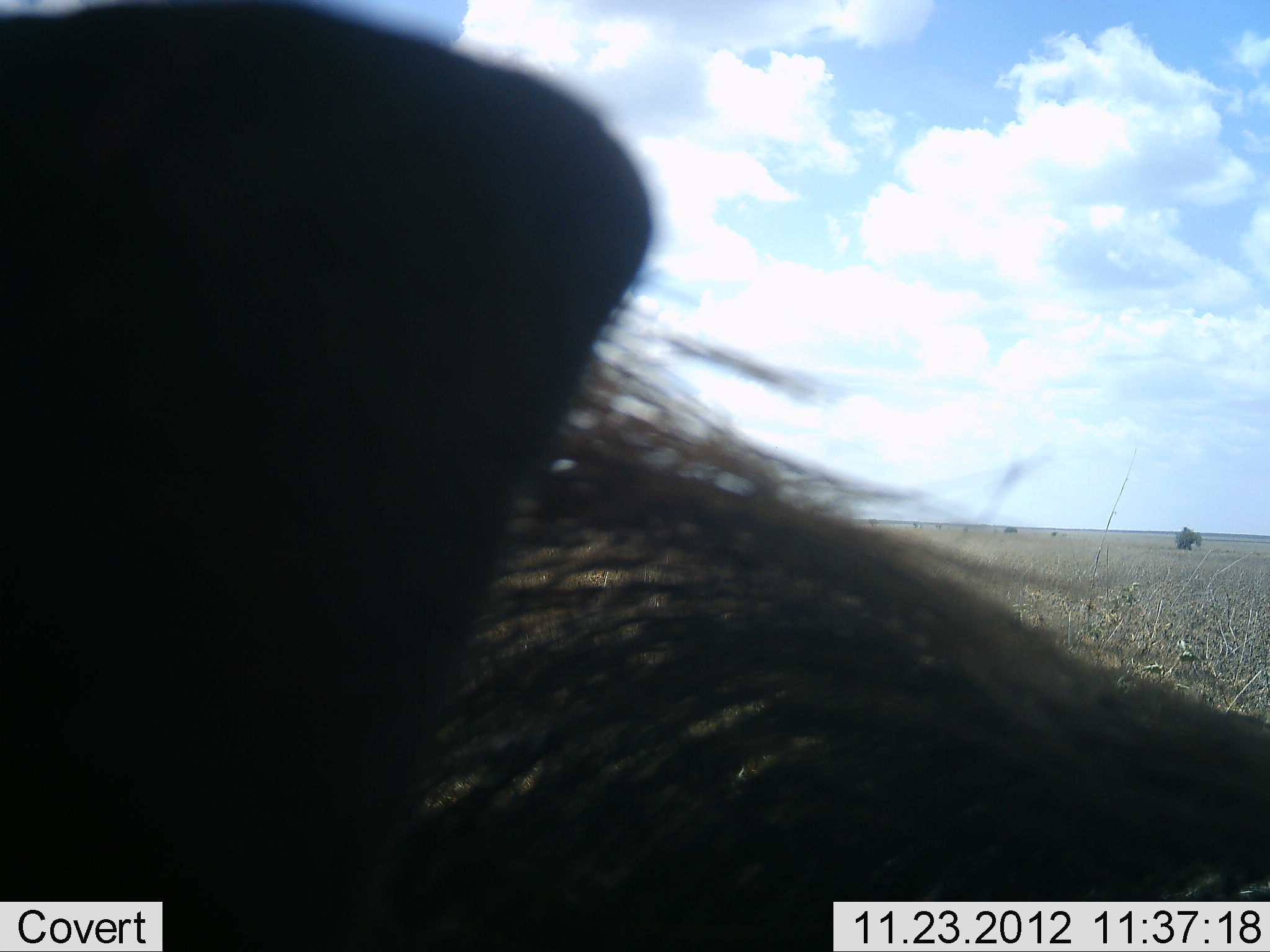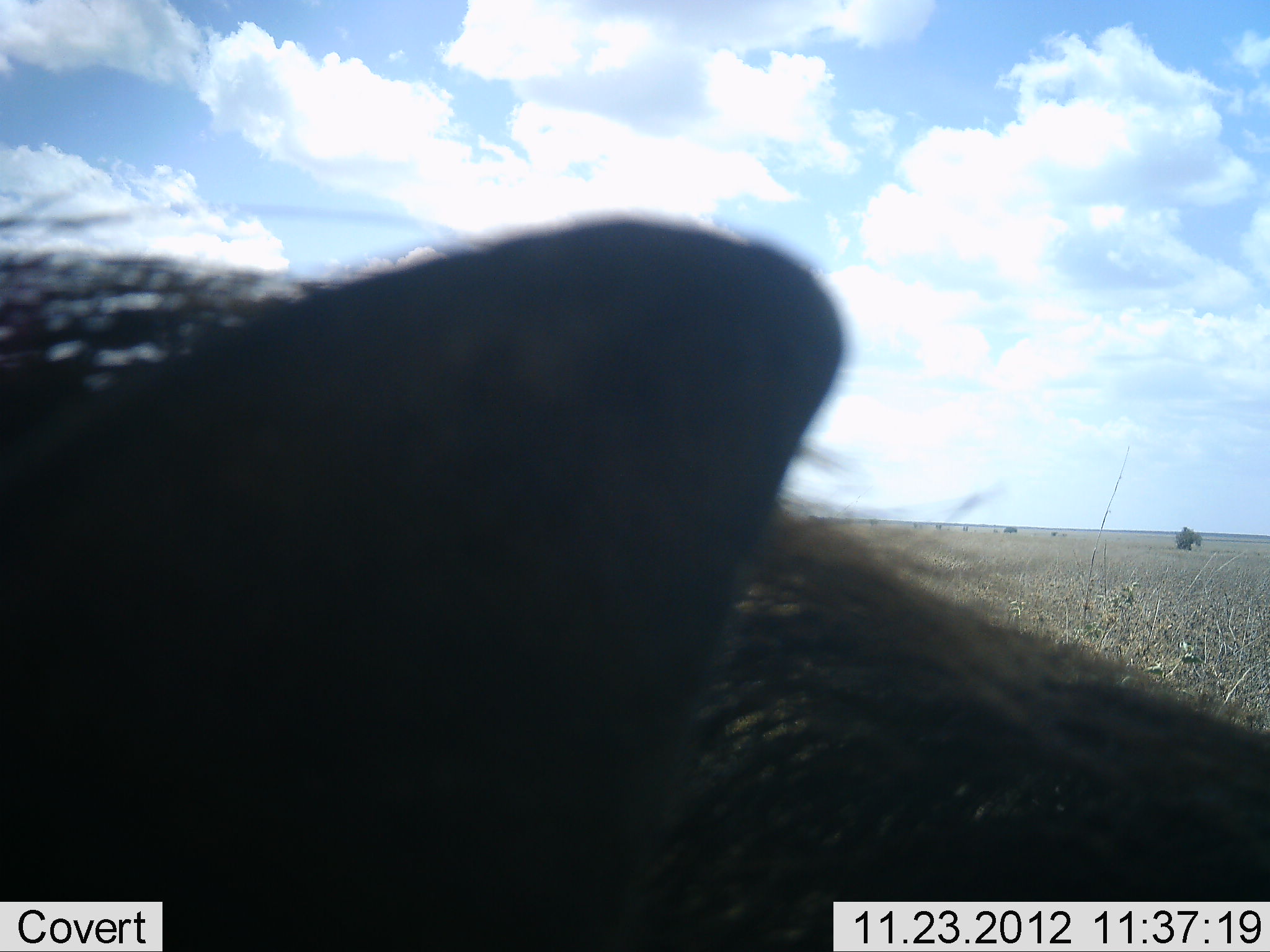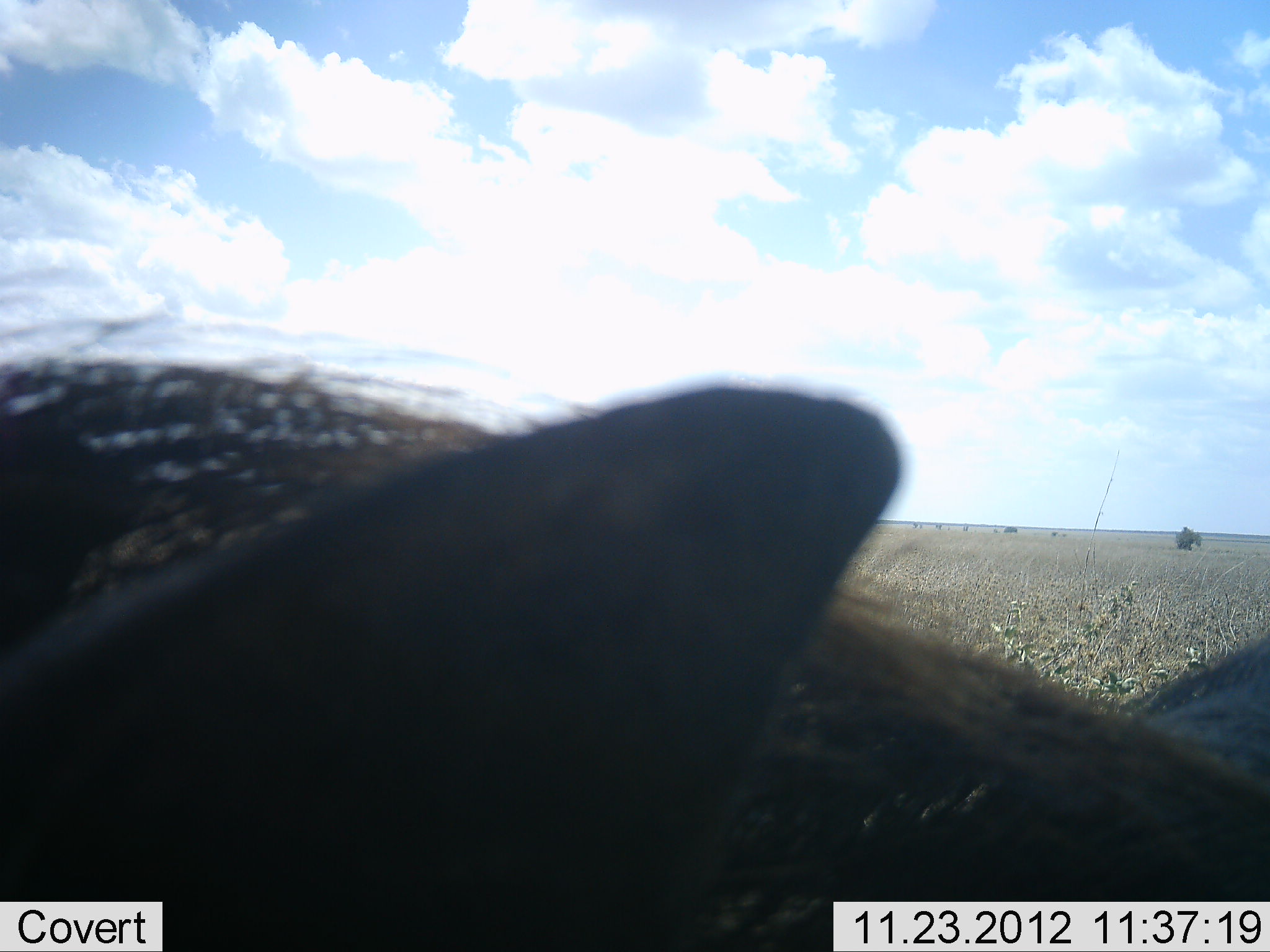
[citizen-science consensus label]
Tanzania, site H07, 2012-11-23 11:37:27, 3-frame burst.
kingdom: Animalia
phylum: Chordata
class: Mammalia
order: Artiodactyla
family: Suidae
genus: Phacochoerus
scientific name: Phacochoerus africanus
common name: warthog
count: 1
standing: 80%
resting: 0%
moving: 0%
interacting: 20%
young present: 0%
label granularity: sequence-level